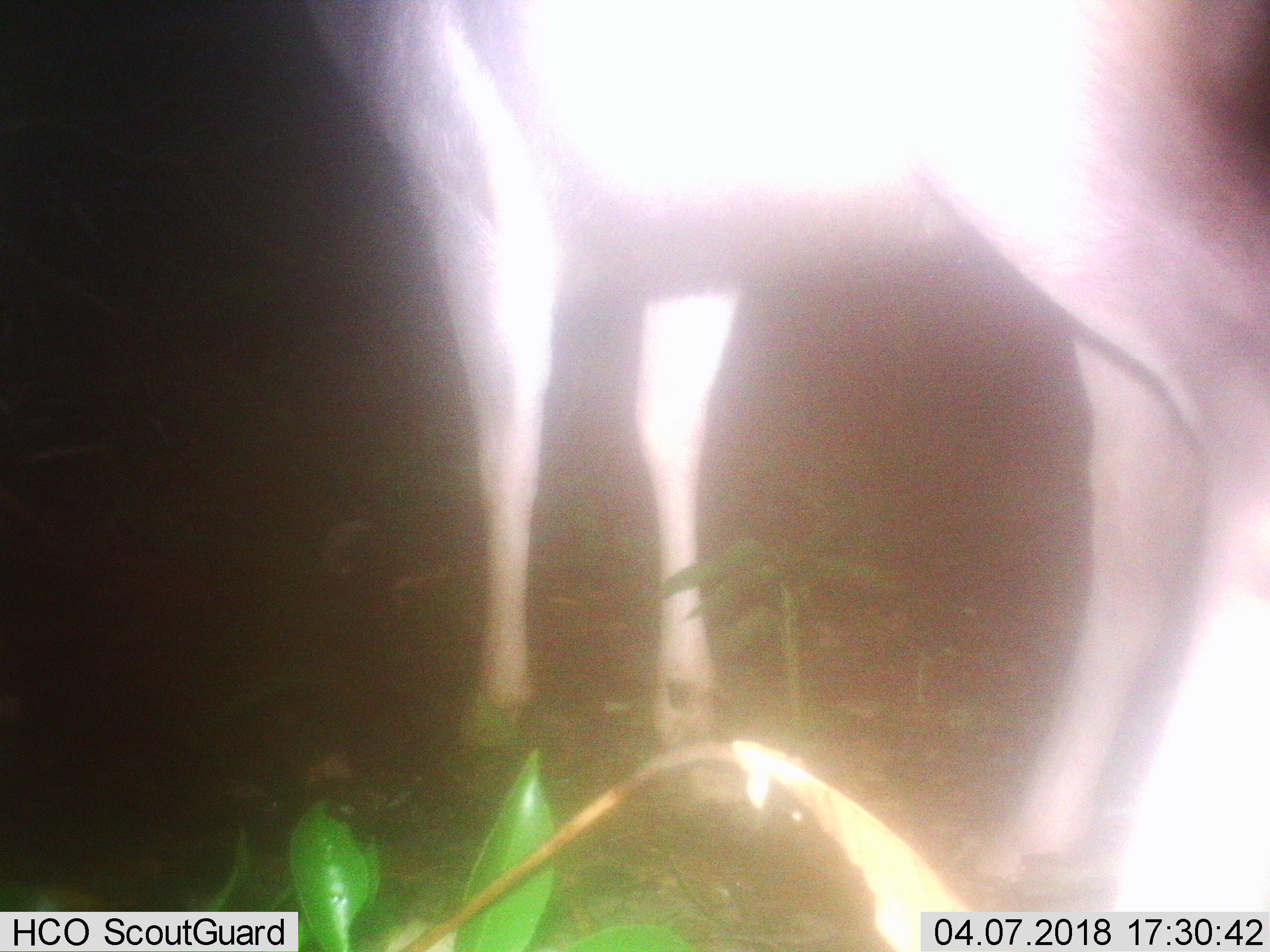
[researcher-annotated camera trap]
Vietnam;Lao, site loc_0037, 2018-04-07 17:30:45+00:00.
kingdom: Animalia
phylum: Chordata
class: Mammalia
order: Artiodactyla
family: Cervidae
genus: Rusa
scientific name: Rusa unicolor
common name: sambar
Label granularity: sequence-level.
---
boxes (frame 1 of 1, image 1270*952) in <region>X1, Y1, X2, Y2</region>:
sambar: <region>293, 0, 1270, 912</region>